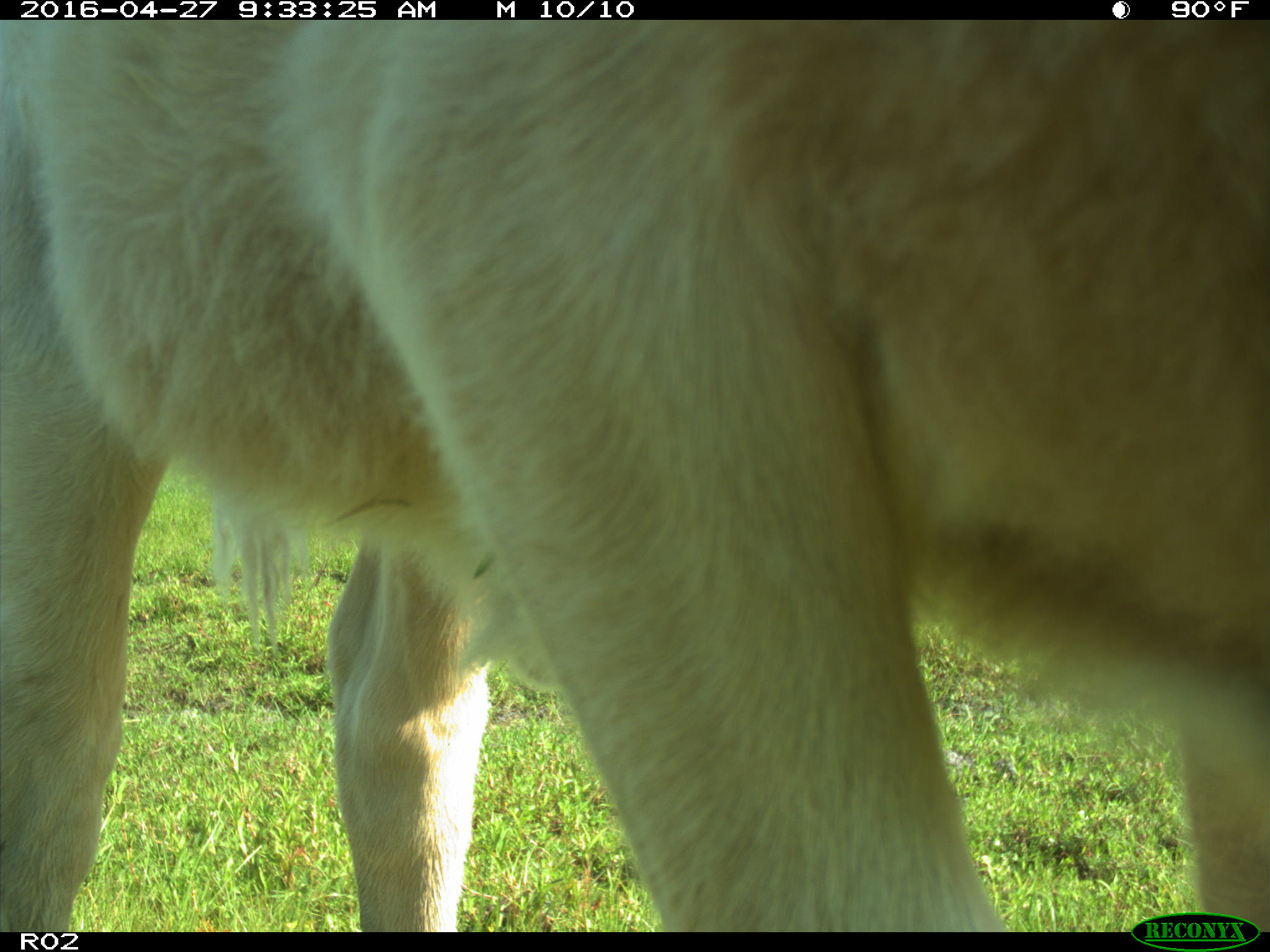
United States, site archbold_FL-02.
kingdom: Animalia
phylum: Chordata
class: Mammalia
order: Artiodactyla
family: Bovidae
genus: Bos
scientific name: Bos taurus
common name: domestic cow